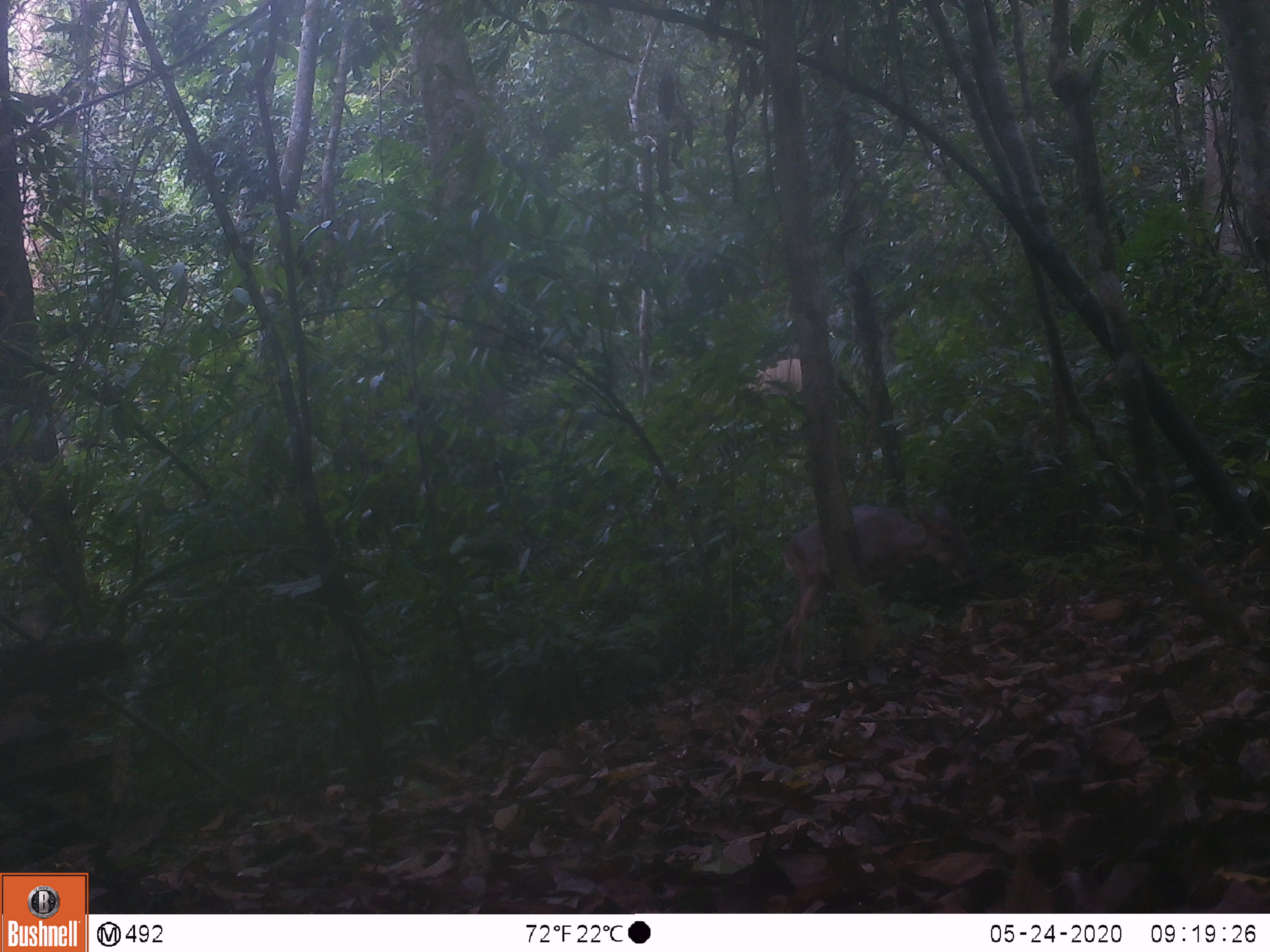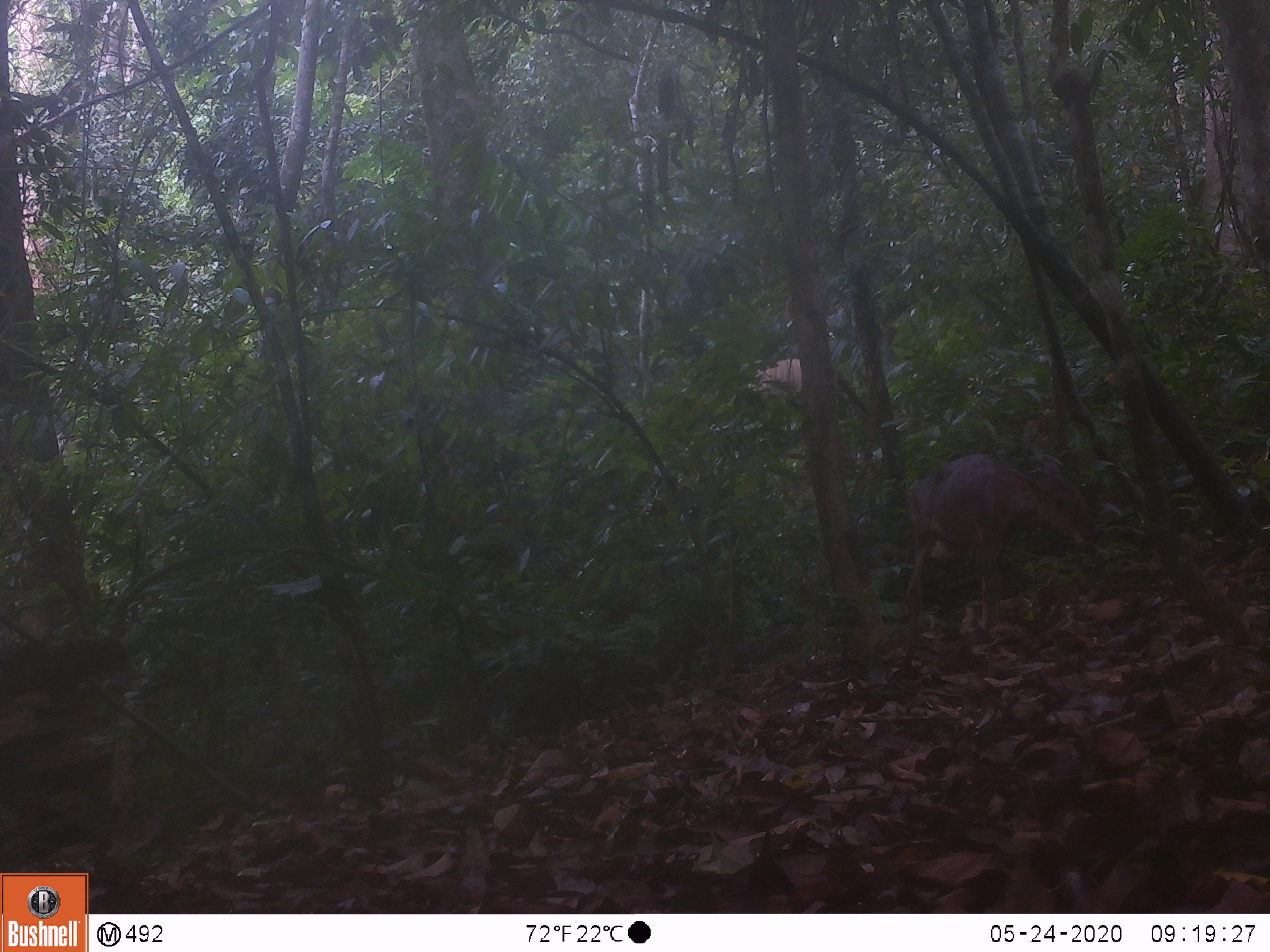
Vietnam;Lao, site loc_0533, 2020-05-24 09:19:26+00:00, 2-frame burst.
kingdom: Animalia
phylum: Chordata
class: Mammalia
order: Artiodactyla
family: Cervidae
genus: Muntiacus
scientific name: Muntiacus vuquangensis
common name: large-antlered muntjac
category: large antlered muntjac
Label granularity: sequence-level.